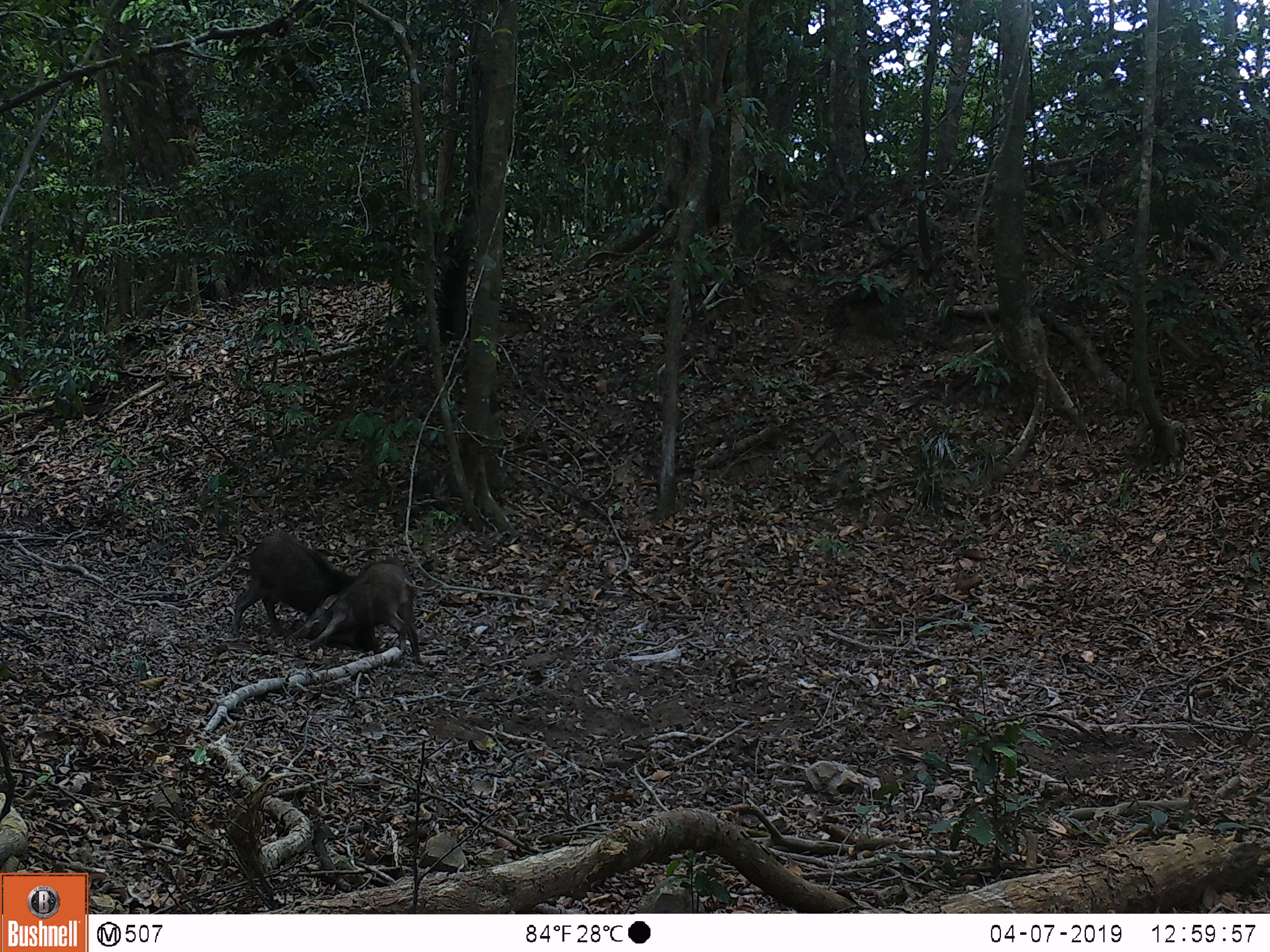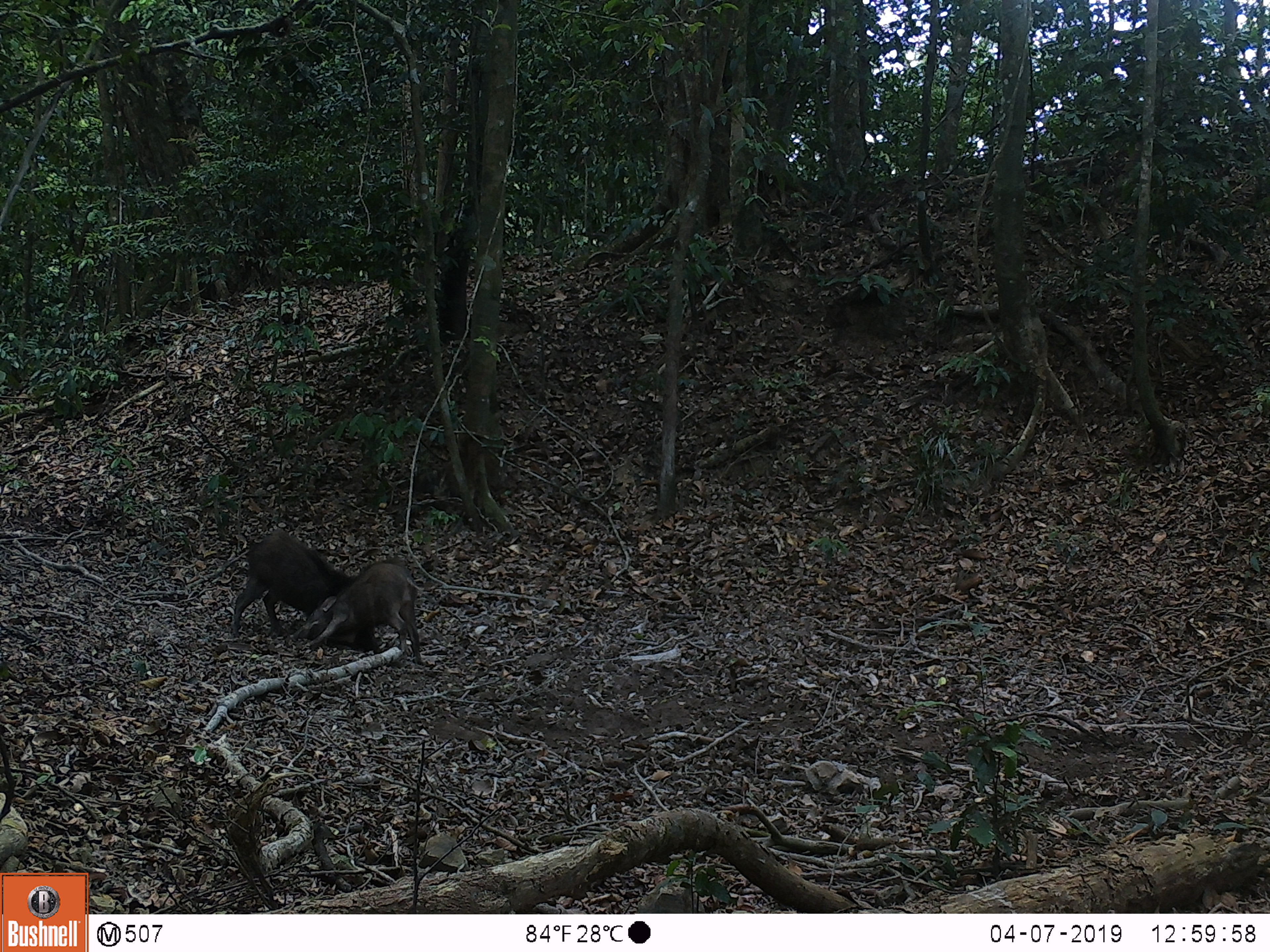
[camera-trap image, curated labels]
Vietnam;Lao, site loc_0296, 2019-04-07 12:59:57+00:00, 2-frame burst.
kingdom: Animalia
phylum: Chordata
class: Mammalia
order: Artiodactyla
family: Suidae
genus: Sus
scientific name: Sus scrofa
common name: eurasian wild pig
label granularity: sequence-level